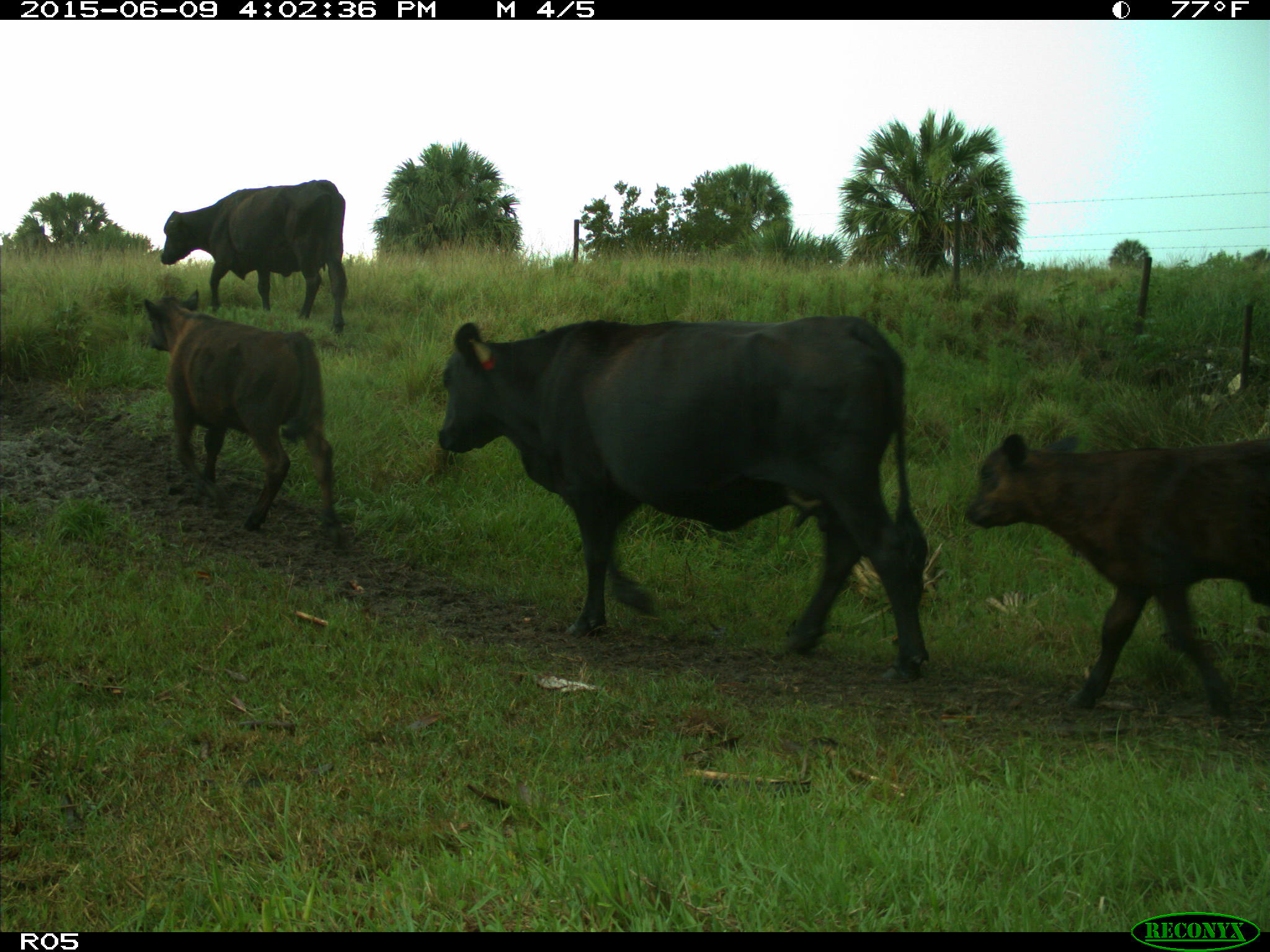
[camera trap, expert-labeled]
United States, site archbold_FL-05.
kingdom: Animalia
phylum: Chordata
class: Mammalia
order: Artiodactyla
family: Bovidae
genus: Bos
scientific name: Bos taurus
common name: domestic cow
Bos taurus (domestic cow).